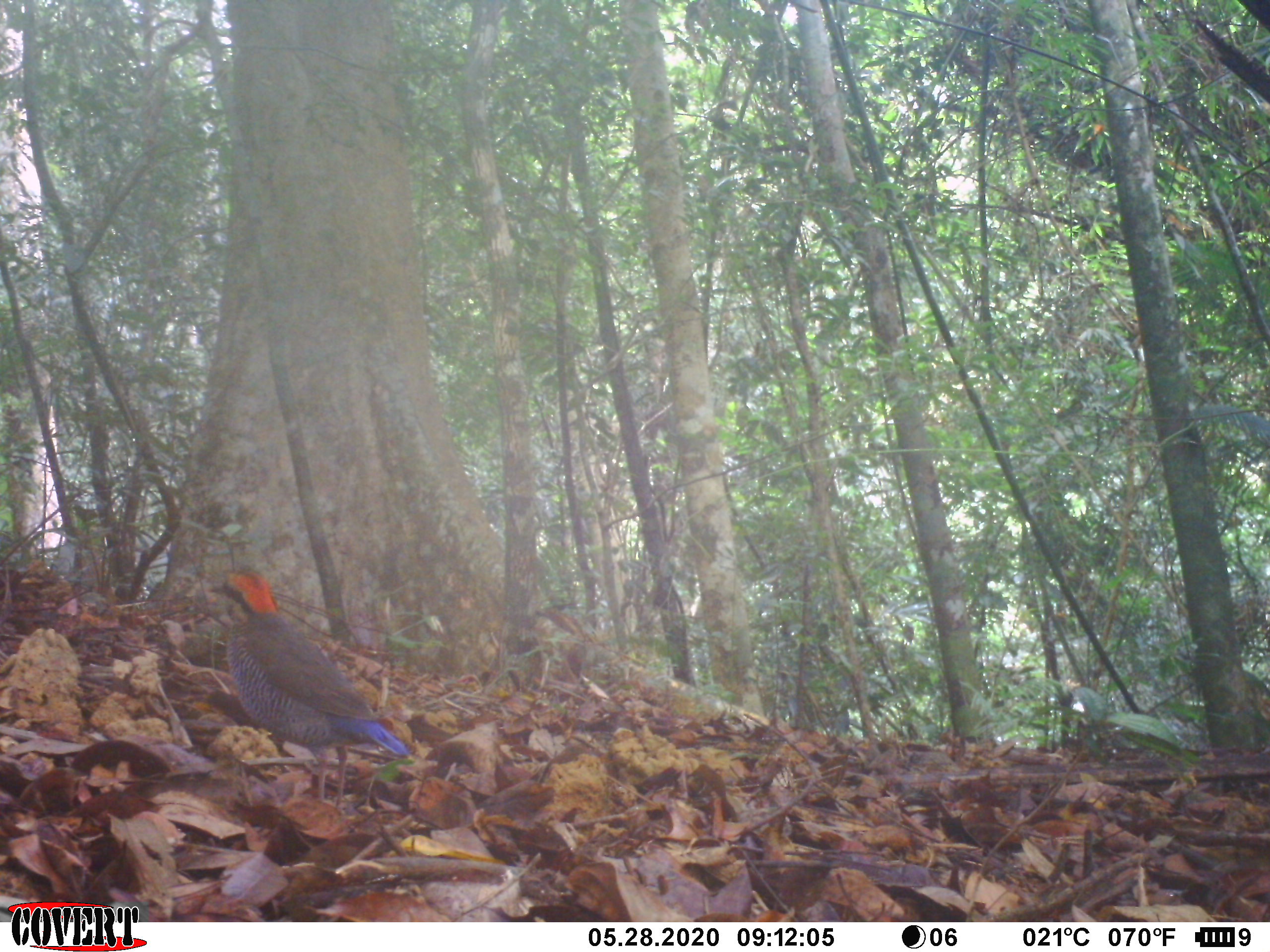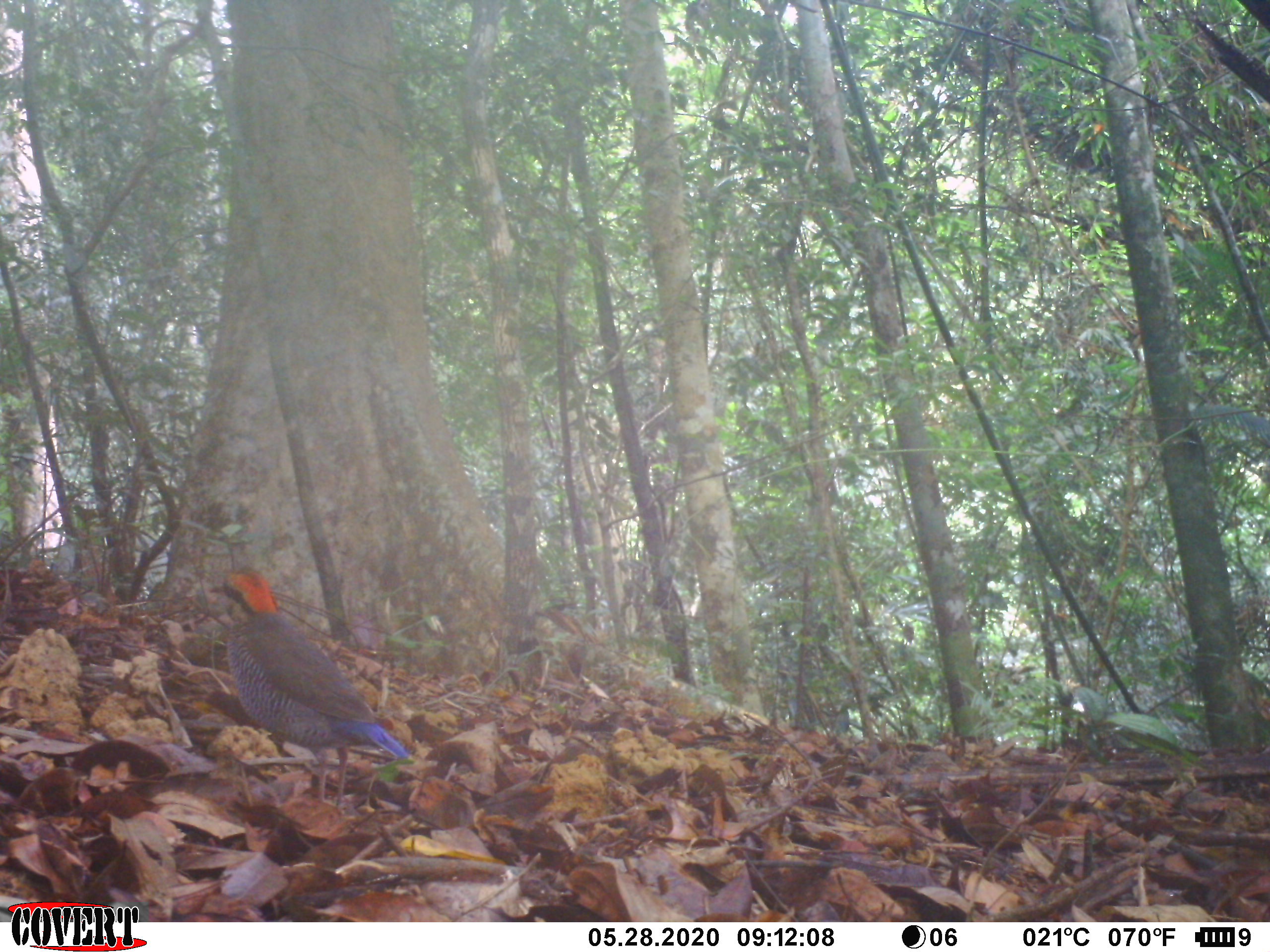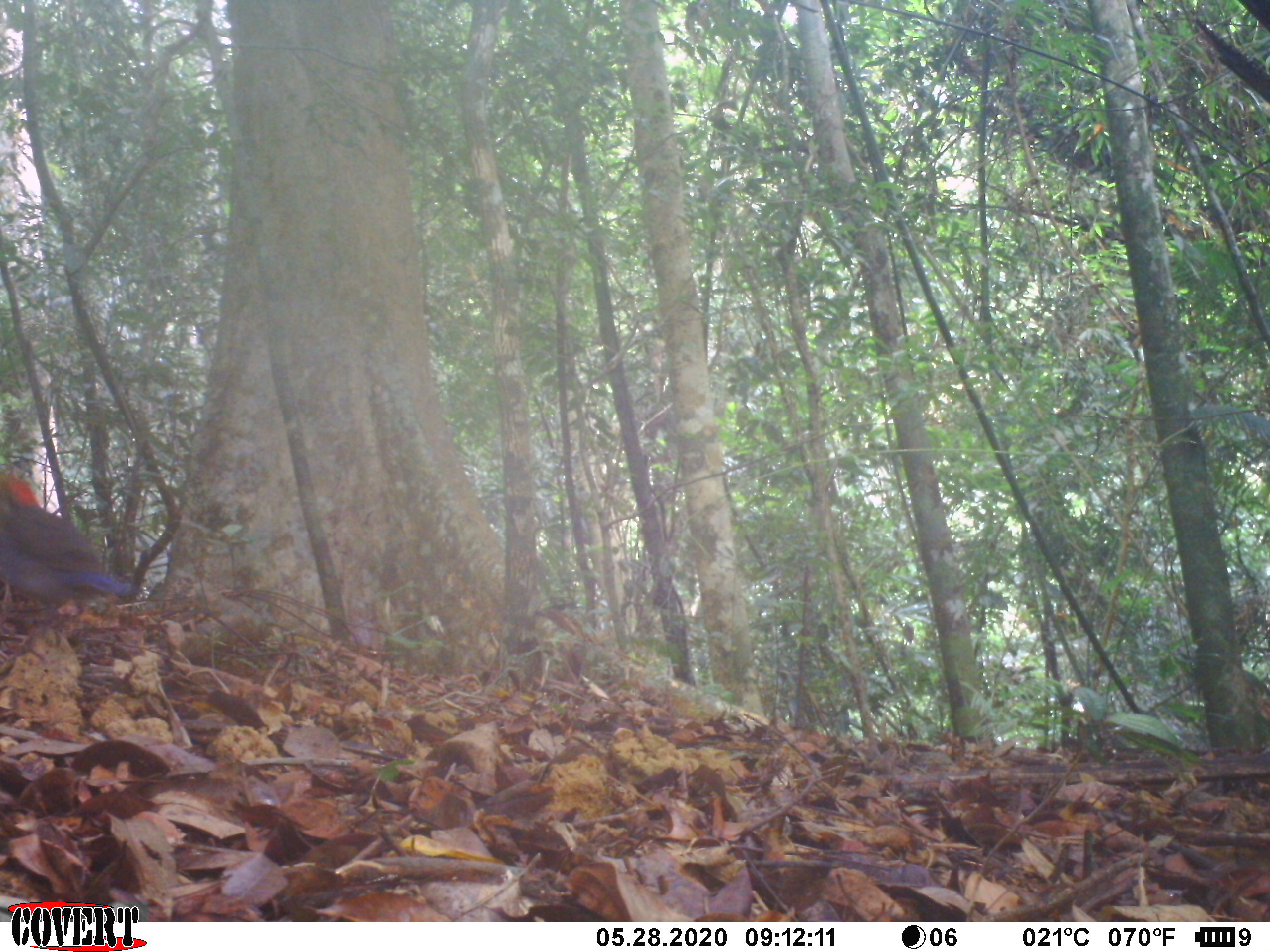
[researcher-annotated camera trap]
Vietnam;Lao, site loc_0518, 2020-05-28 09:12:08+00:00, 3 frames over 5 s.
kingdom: Animalia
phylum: Chordata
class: Aves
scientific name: Aves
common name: bird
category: unidentified bird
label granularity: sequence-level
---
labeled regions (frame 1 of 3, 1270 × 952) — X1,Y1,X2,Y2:
unidentified bird: 202,562,411,807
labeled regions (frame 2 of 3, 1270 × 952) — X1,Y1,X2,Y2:
unidentified bird: 209,562,411,810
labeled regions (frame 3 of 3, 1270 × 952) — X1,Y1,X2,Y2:
unidentified bird: 0,463,135,605